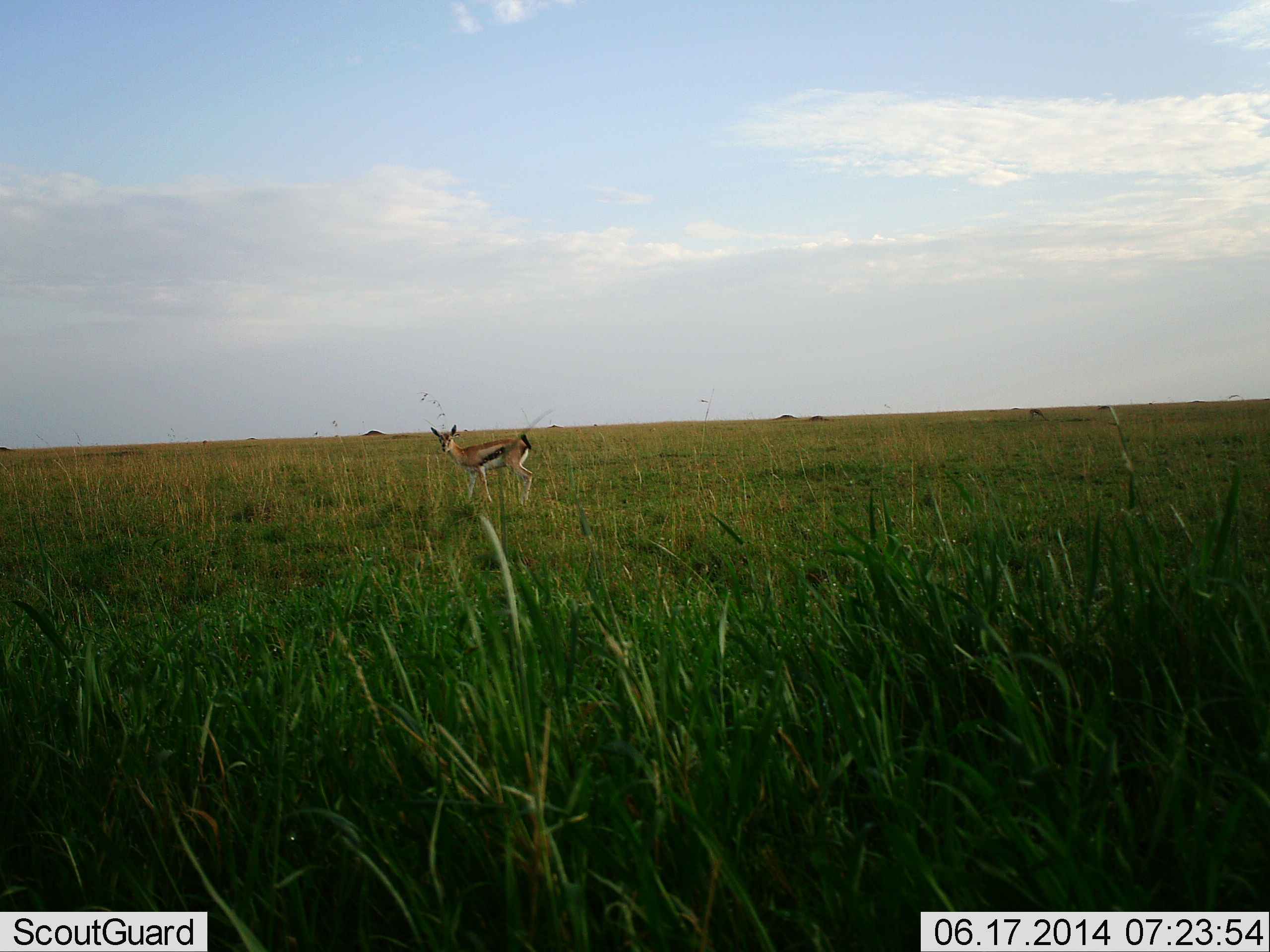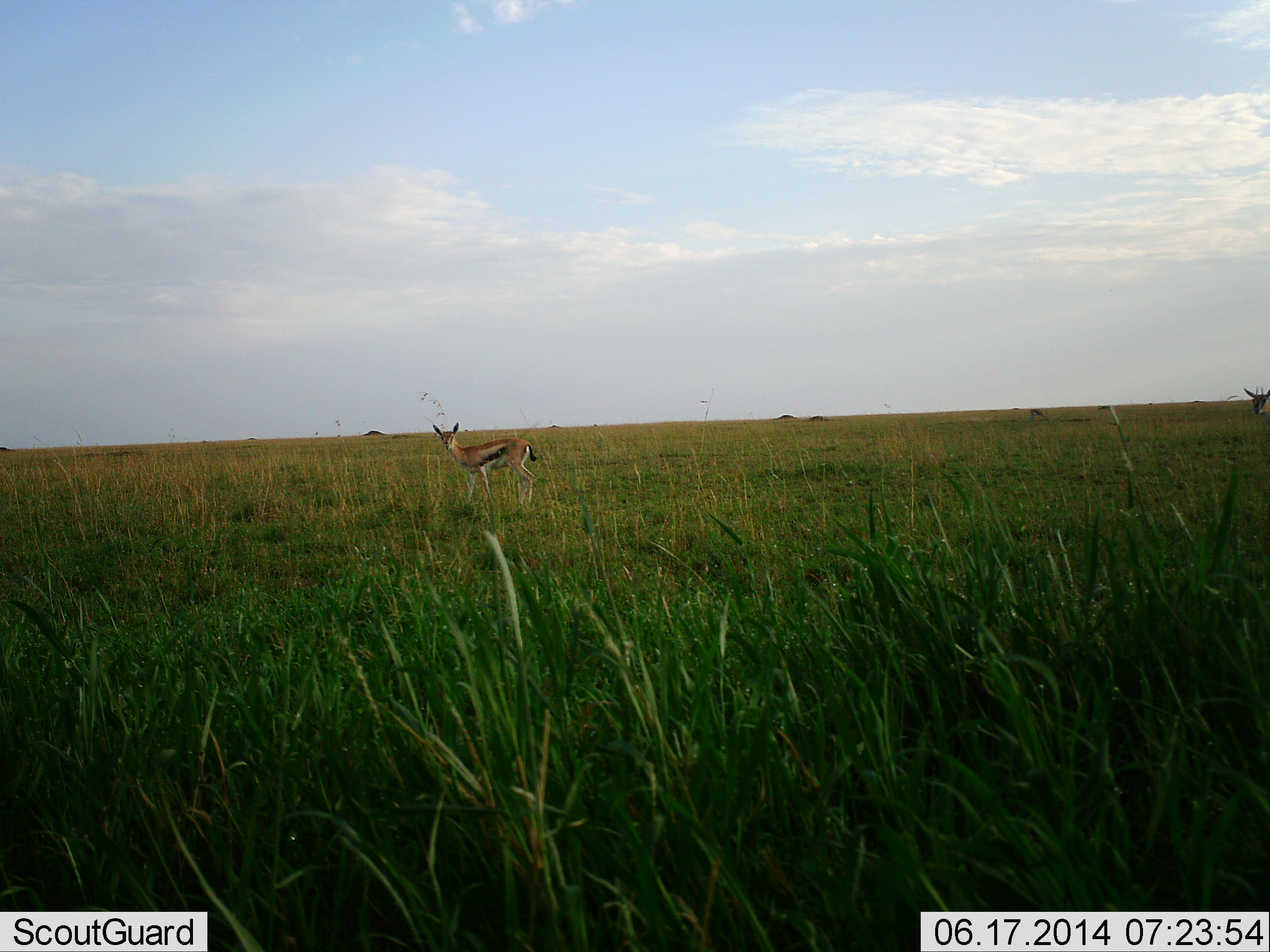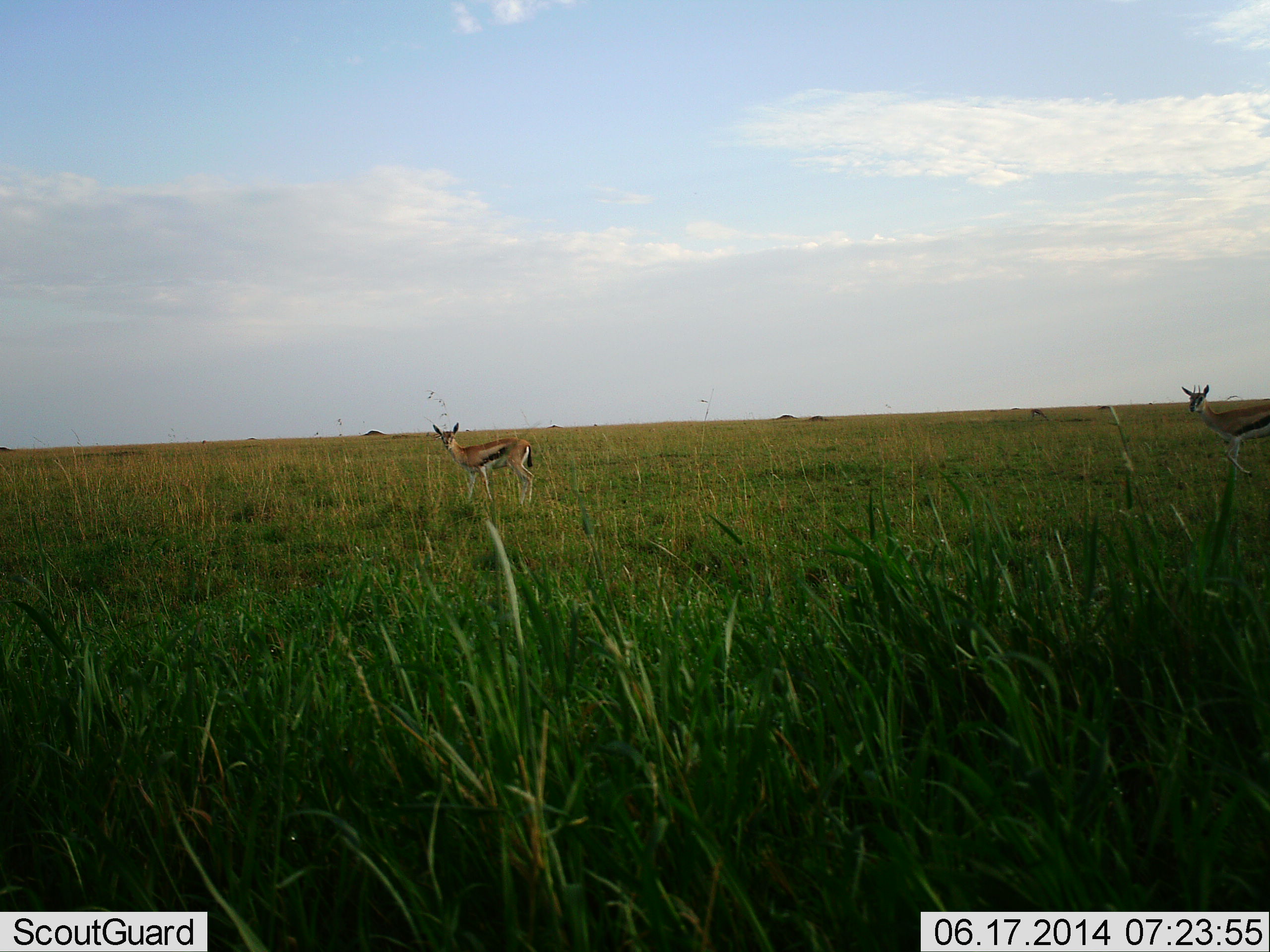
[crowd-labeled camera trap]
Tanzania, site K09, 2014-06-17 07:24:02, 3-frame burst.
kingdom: Animalia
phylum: Chordata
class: Mammalia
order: Artiodactyla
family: Bovidae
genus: Eudorcas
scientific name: Eudorcas thomsonii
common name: thomson's gazelle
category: gazellethomsons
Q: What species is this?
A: Gazellethomsons (thomson's gazelle) (Eudorcas thomsonii).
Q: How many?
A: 2.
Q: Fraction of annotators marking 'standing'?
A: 80%.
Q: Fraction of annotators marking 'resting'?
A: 0%.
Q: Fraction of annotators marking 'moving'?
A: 90%.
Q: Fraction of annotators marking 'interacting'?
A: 0%.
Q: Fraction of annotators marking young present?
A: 0%.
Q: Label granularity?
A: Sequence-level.